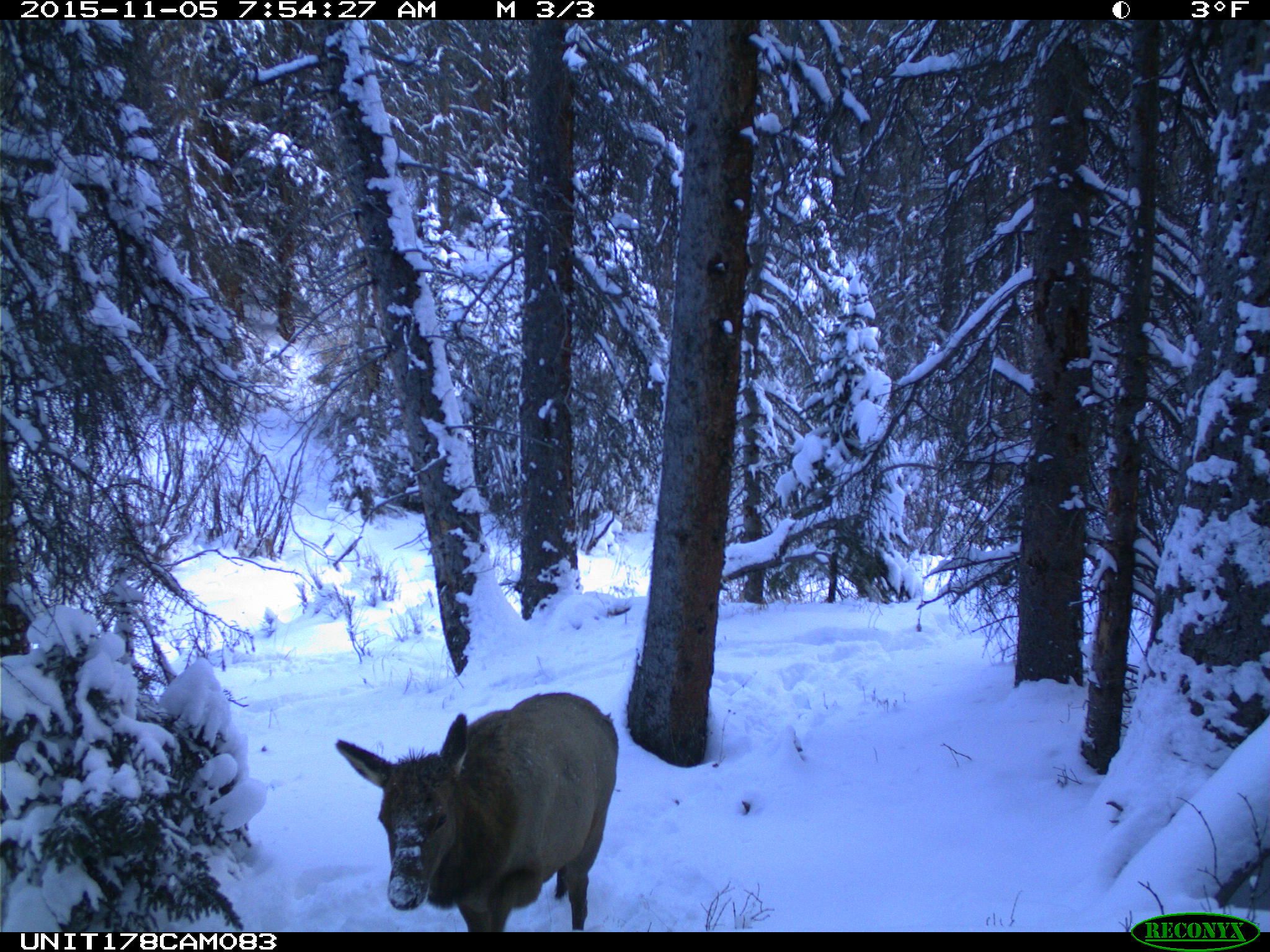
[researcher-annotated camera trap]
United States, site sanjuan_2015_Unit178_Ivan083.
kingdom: Animalia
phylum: Chordata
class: Mammalia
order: Artiodactyla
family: Cervidae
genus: Cervus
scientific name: Cervus elaphus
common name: red deer